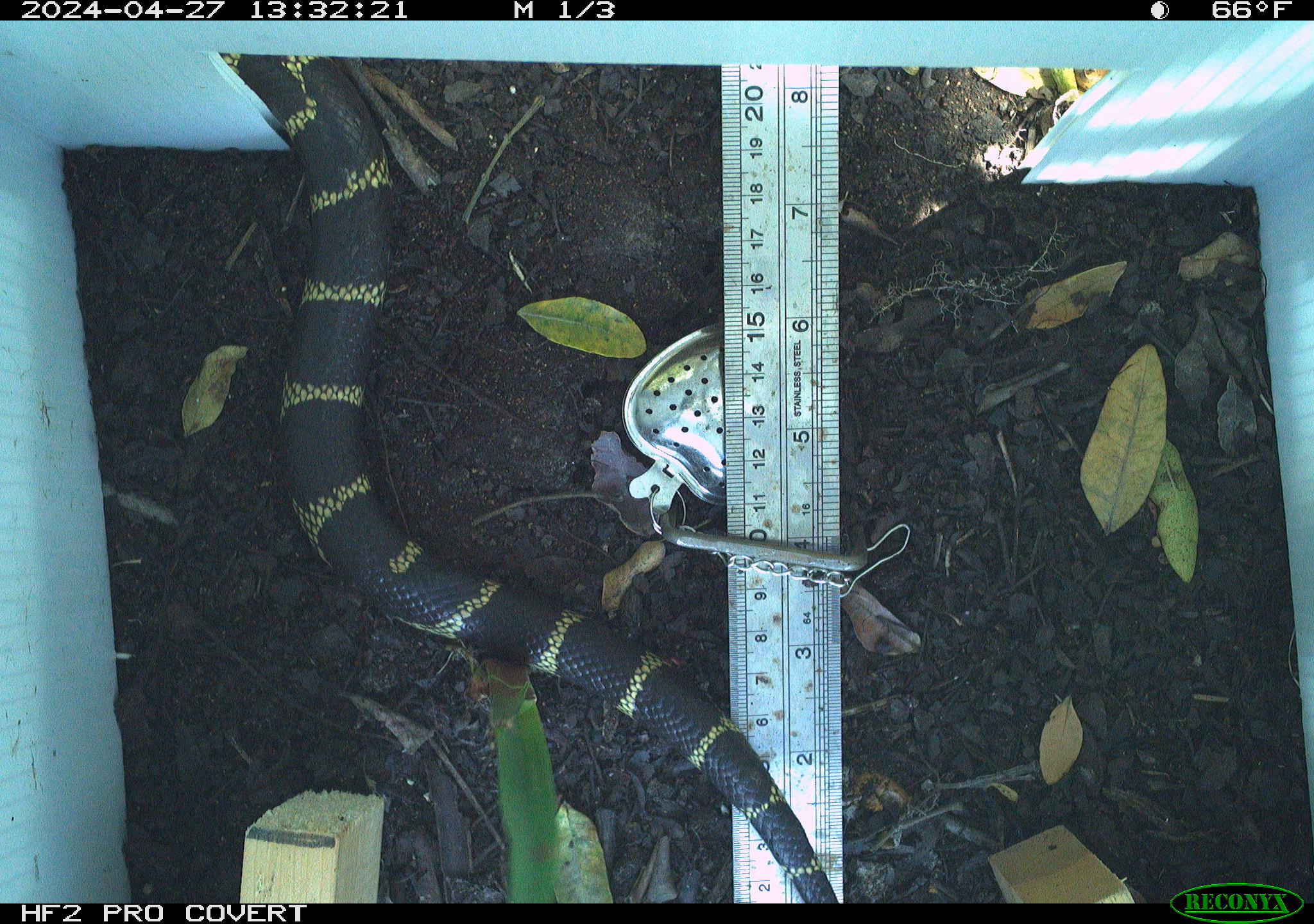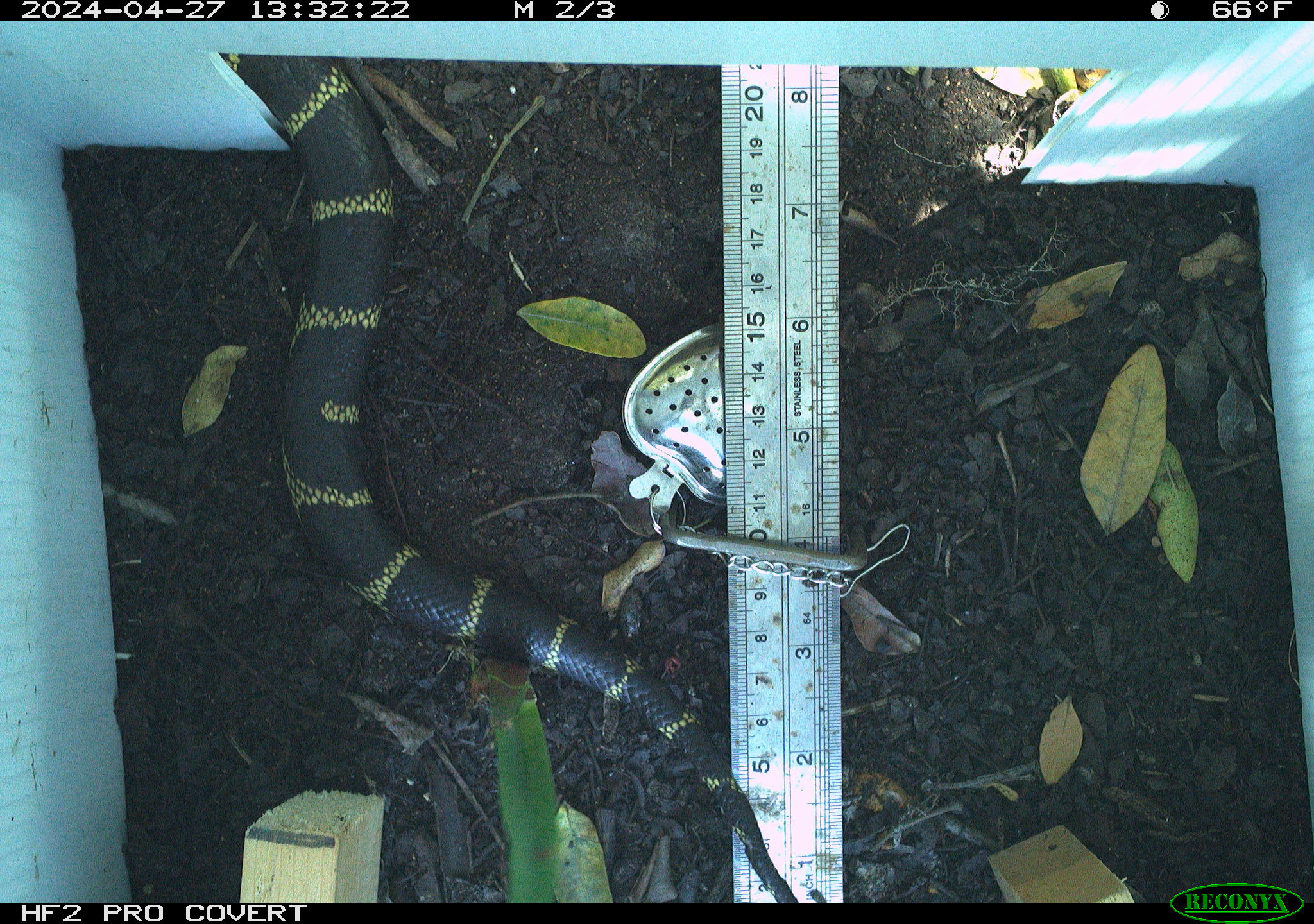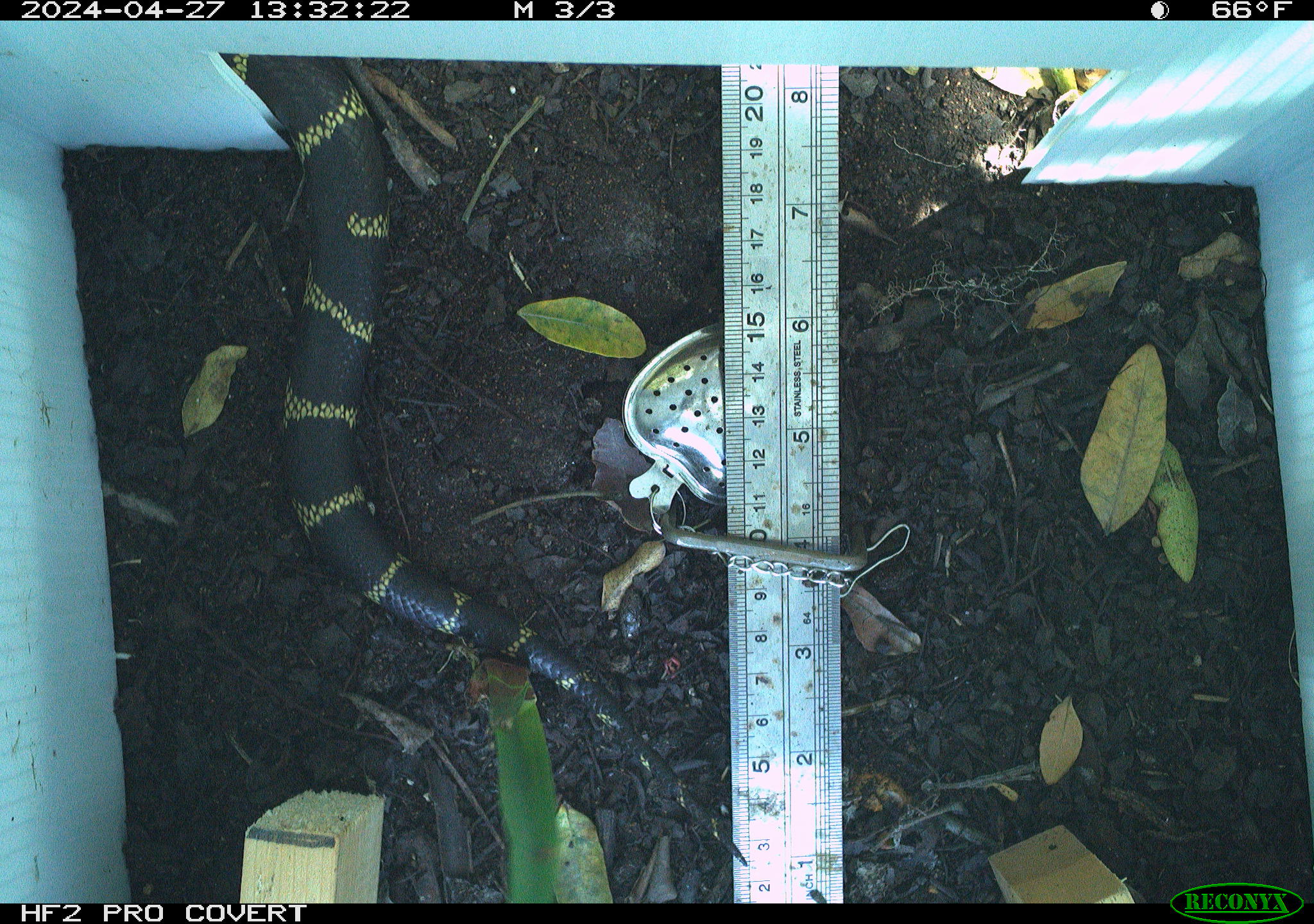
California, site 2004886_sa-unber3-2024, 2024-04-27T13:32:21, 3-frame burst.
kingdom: Animalia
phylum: Chordata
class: Reptilia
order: Squamata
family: Colubridae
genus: Lampropeltis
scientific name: Lampropeltis californiae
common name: california kingsnake